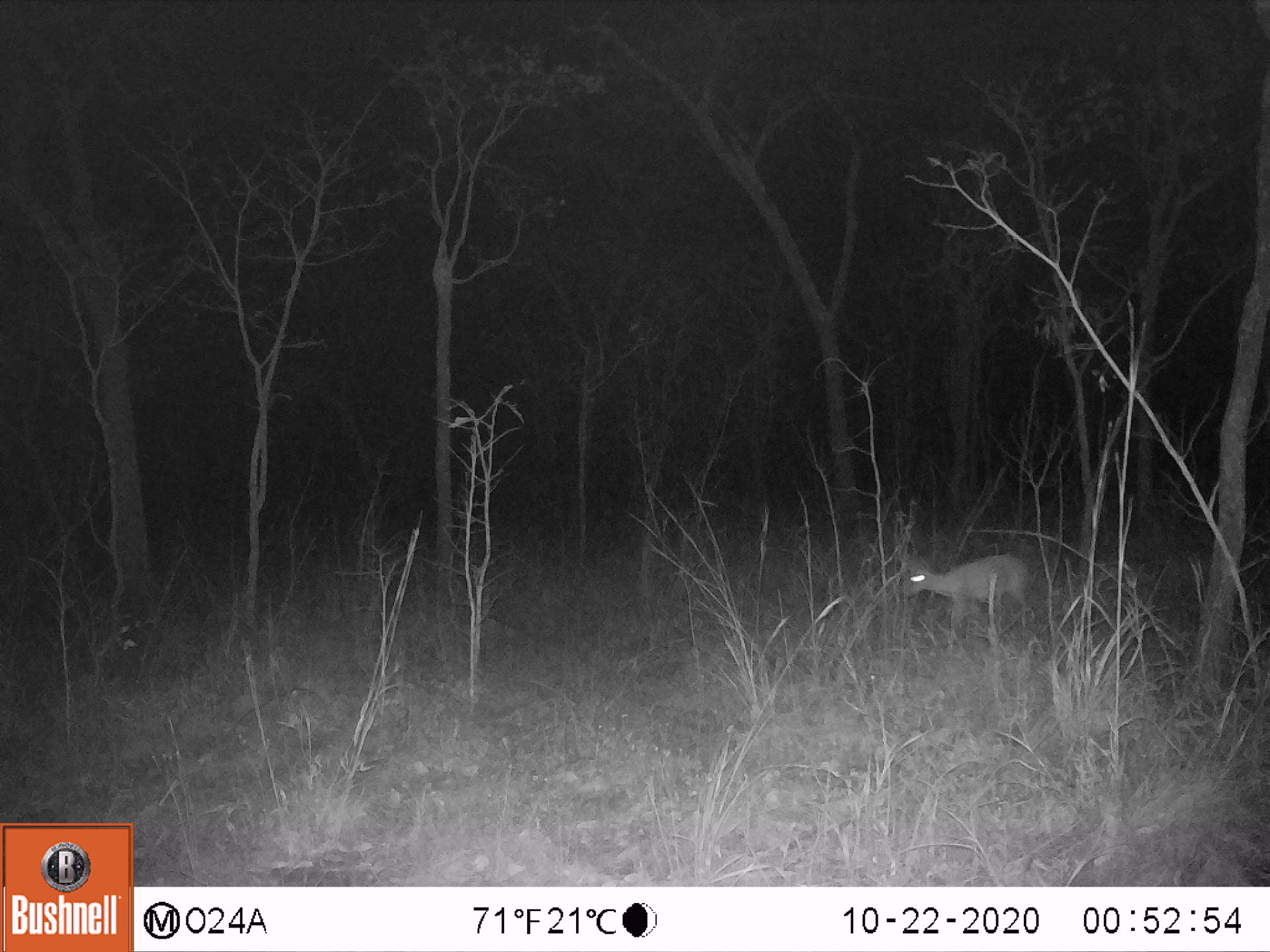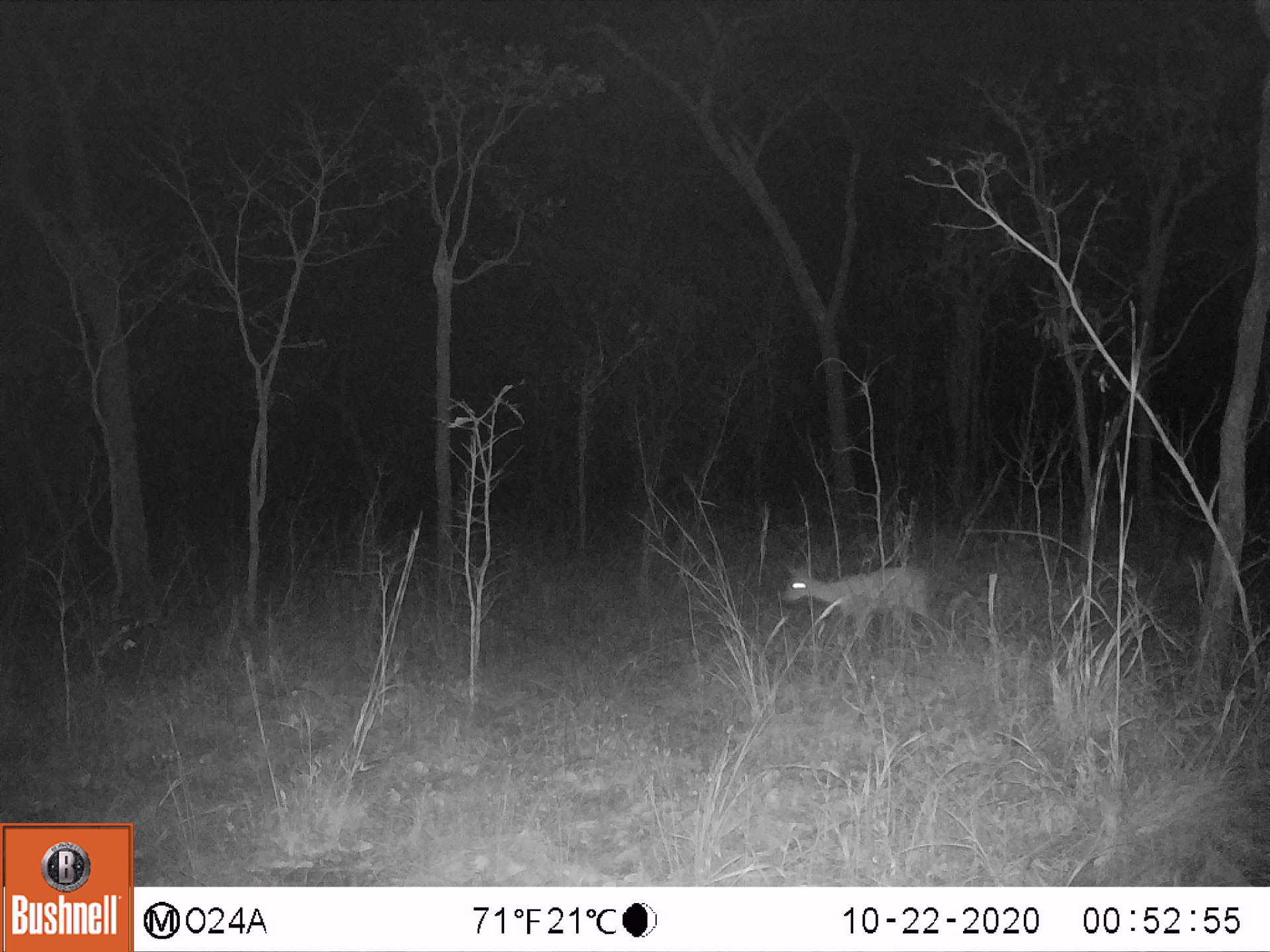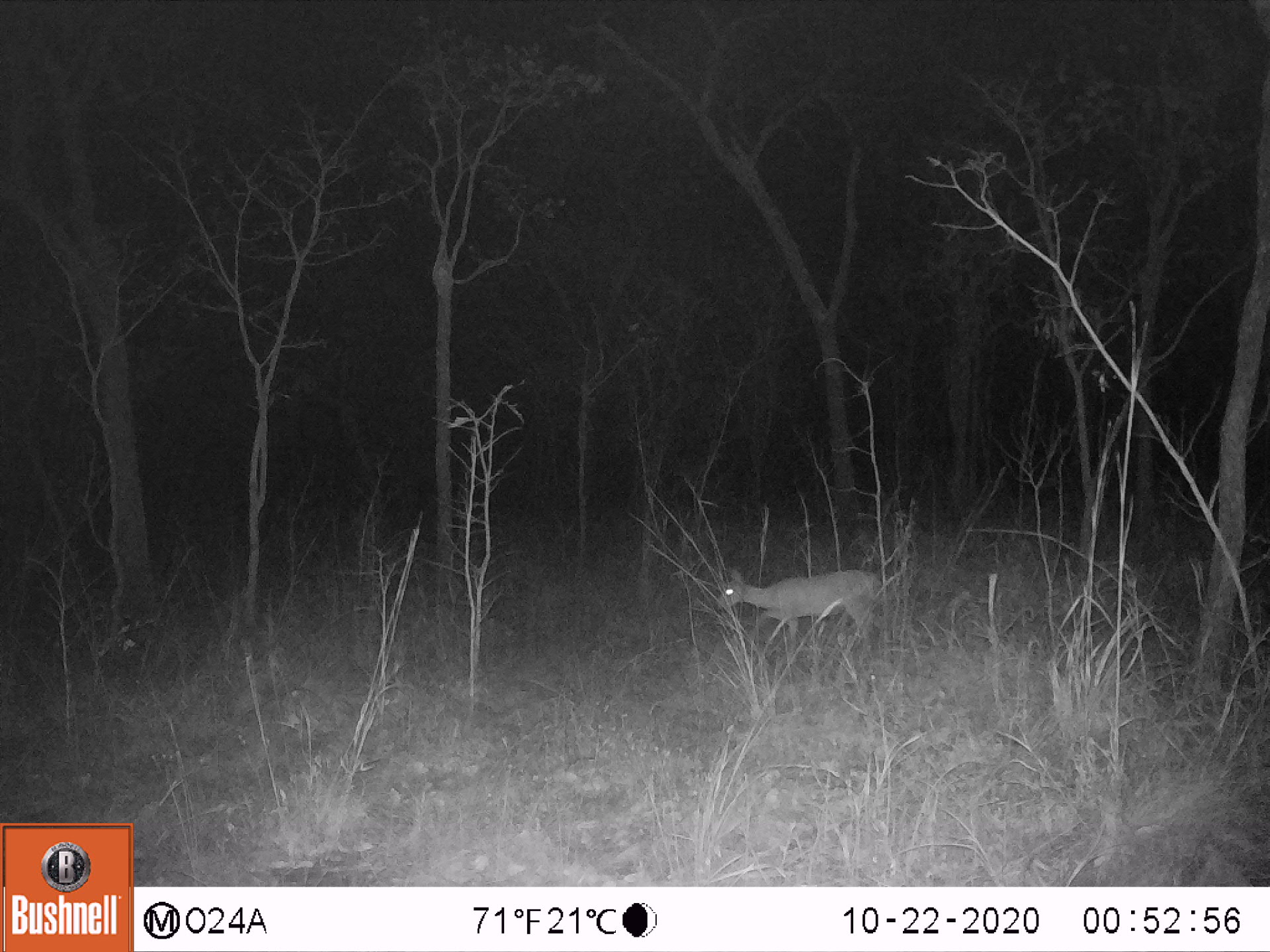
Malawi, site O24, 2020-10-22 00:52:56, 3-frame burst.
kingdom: Animalia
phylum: Chordata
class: Mammalia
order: Artiodactyla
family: Bovidae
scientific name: Antilopinae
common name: small antelope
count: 1